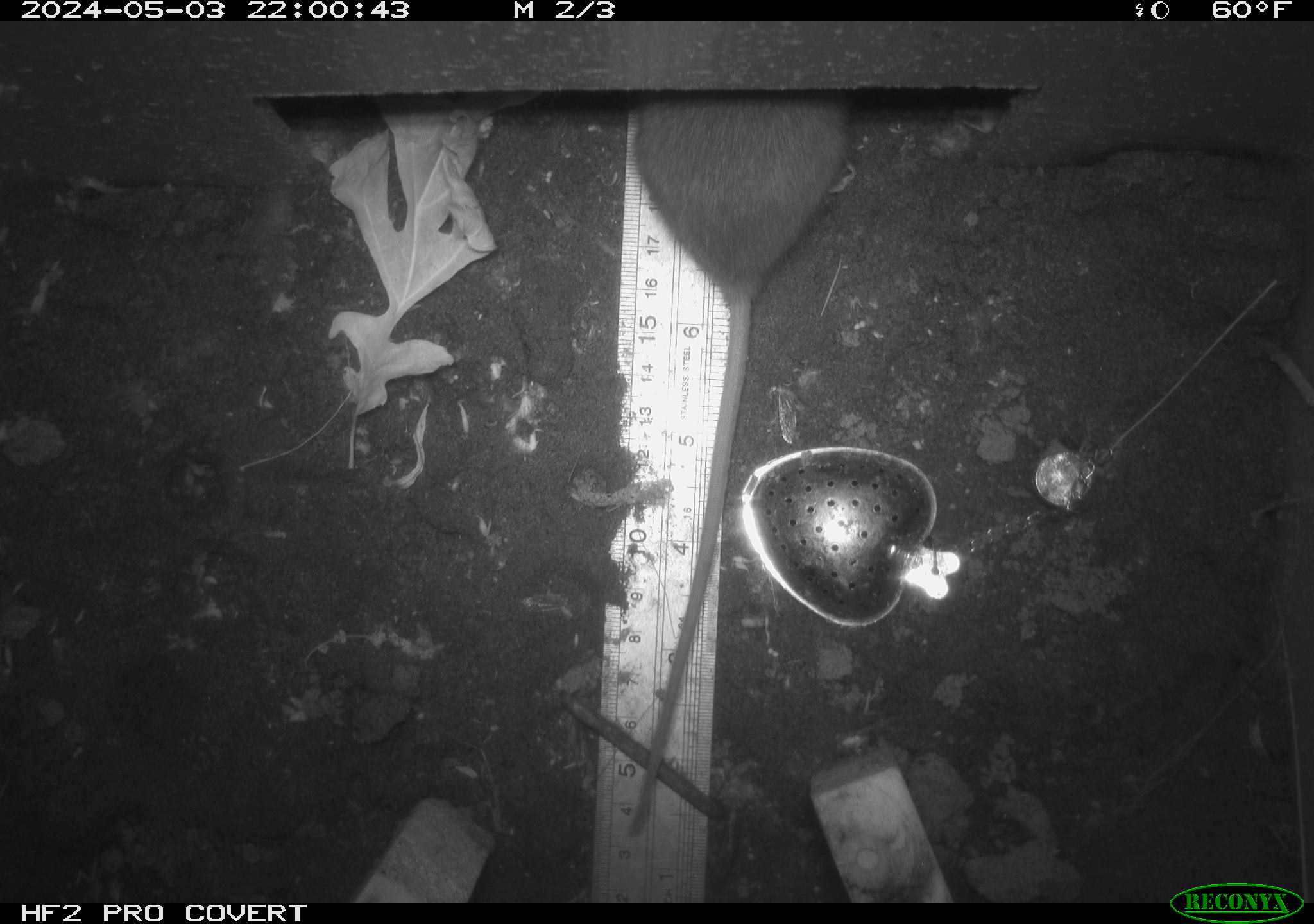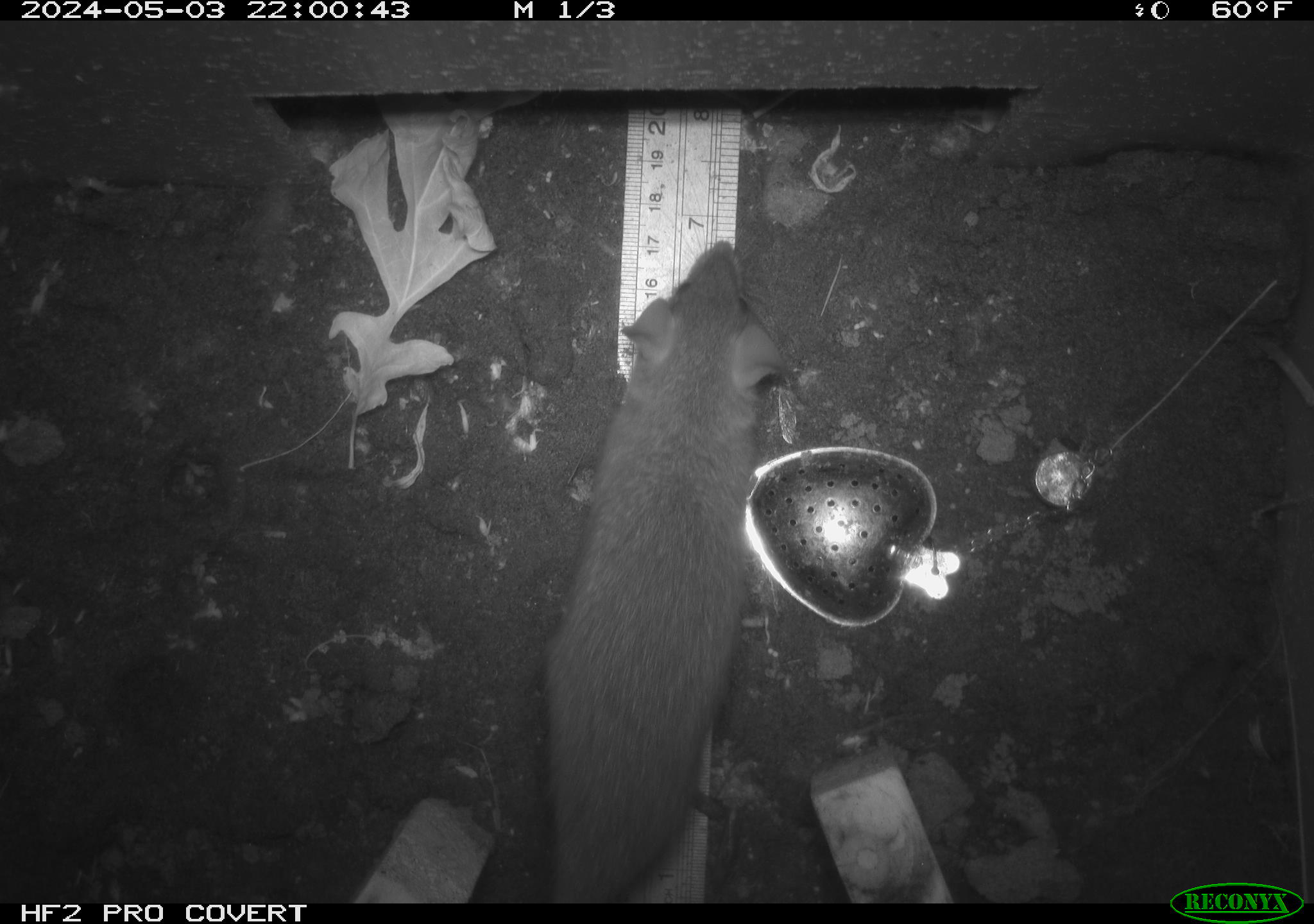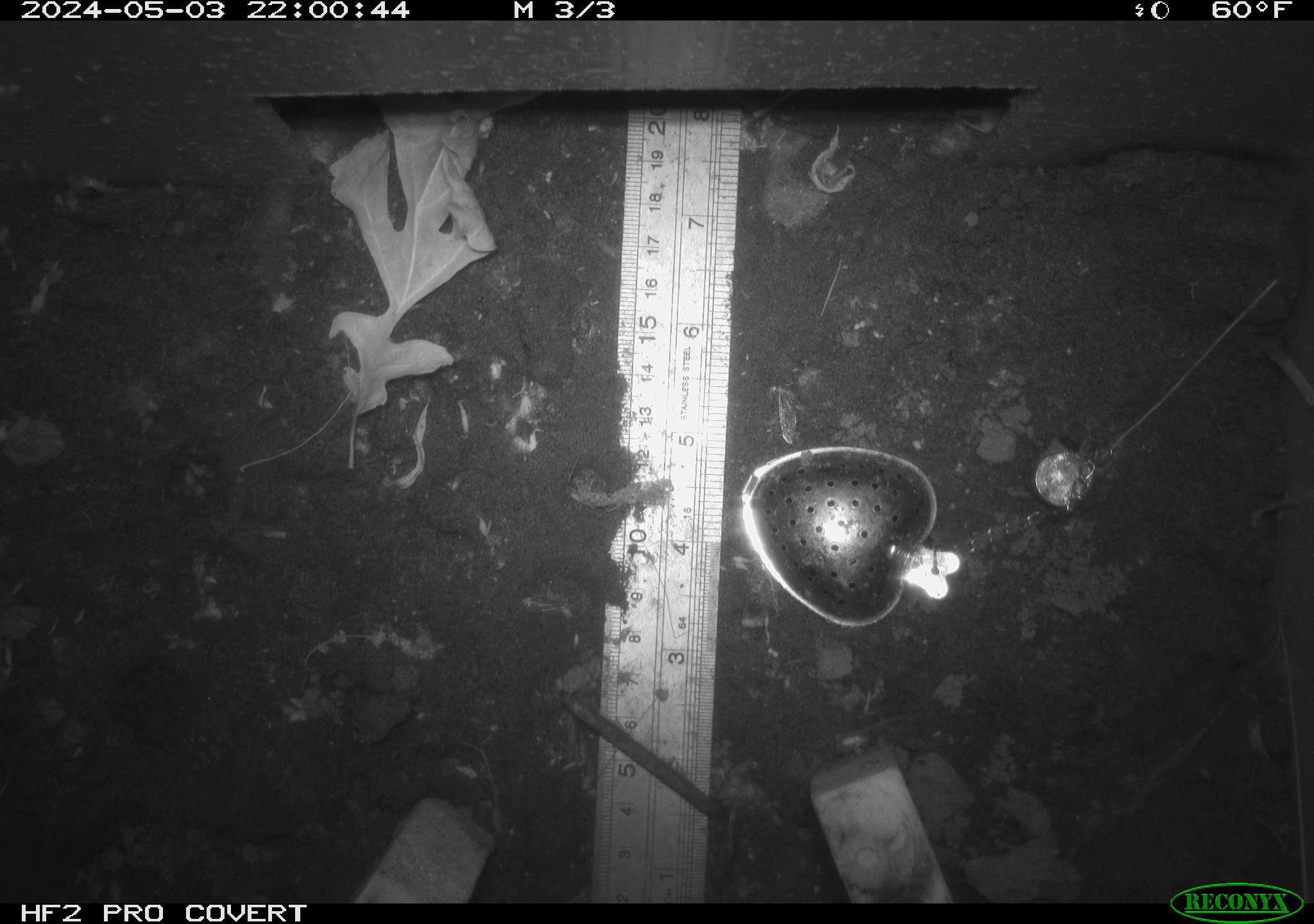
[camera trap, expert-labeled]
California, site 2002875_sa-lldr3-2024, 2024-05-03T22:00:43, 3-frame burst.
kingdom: Animalia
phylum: Chordata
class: Mammalia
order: Rodentia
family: Muridae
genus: Rattus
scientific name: Rattus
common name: rat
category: rattus species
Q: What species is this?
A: Rattus species (rat) (Rattus).